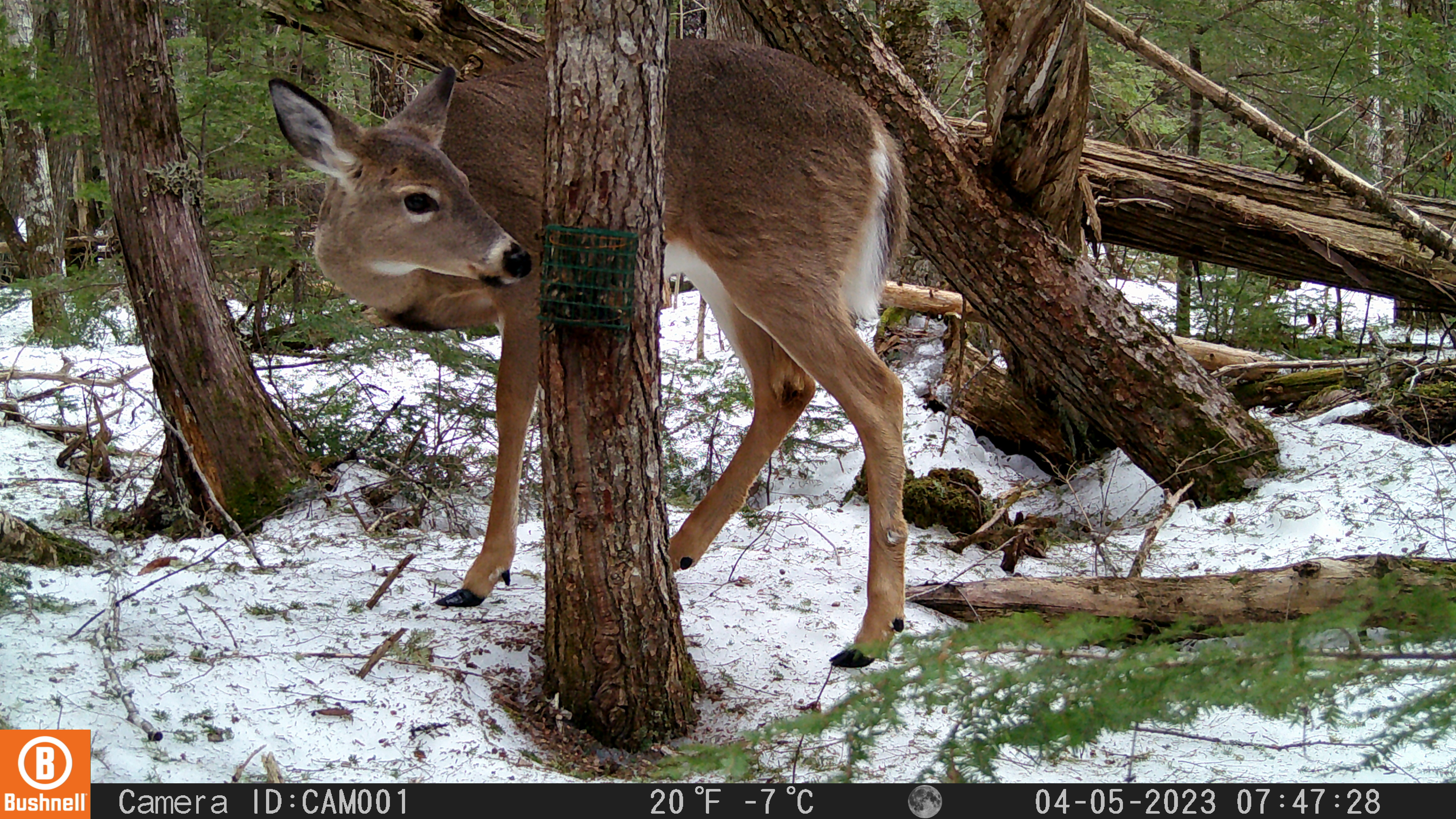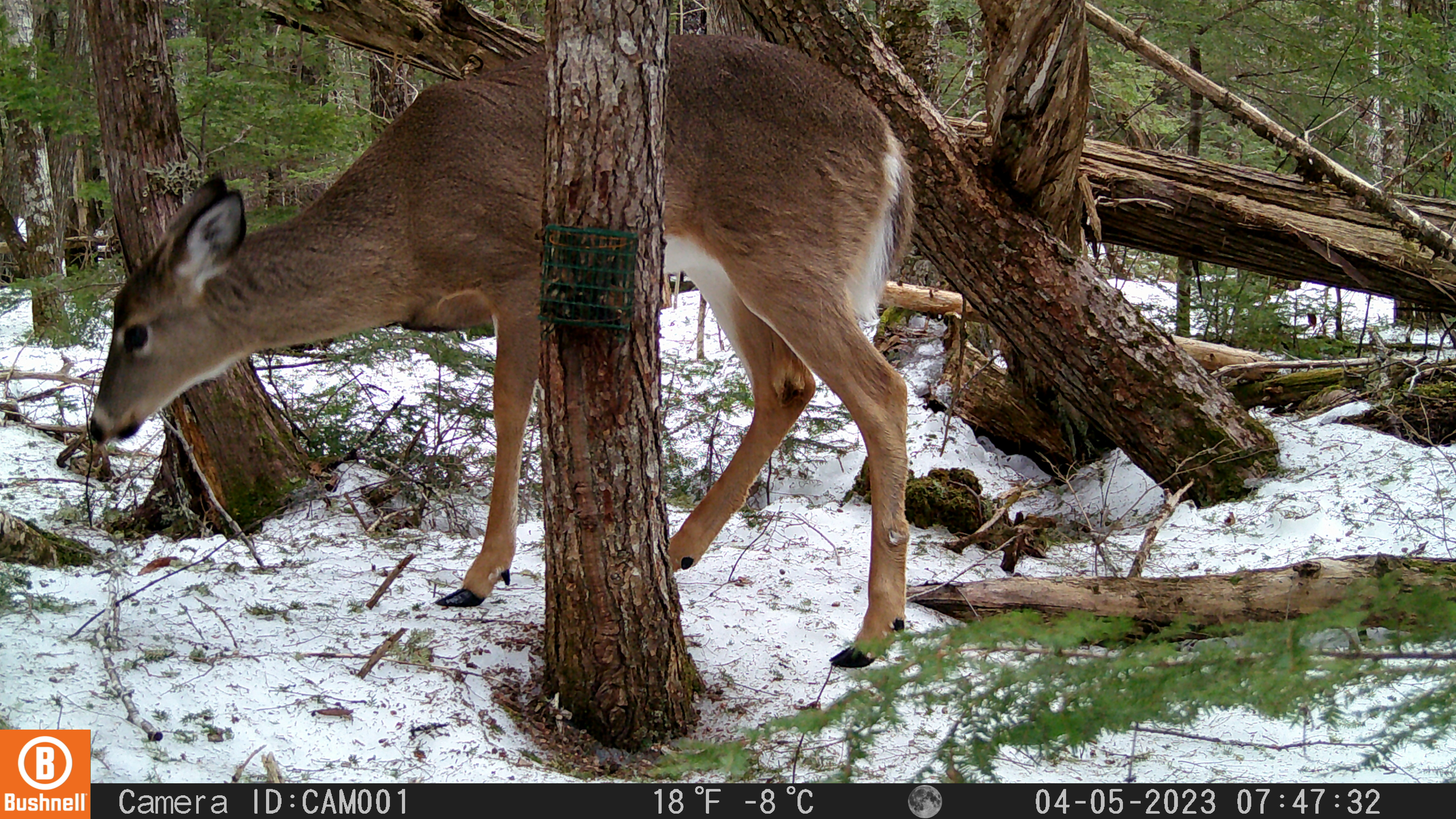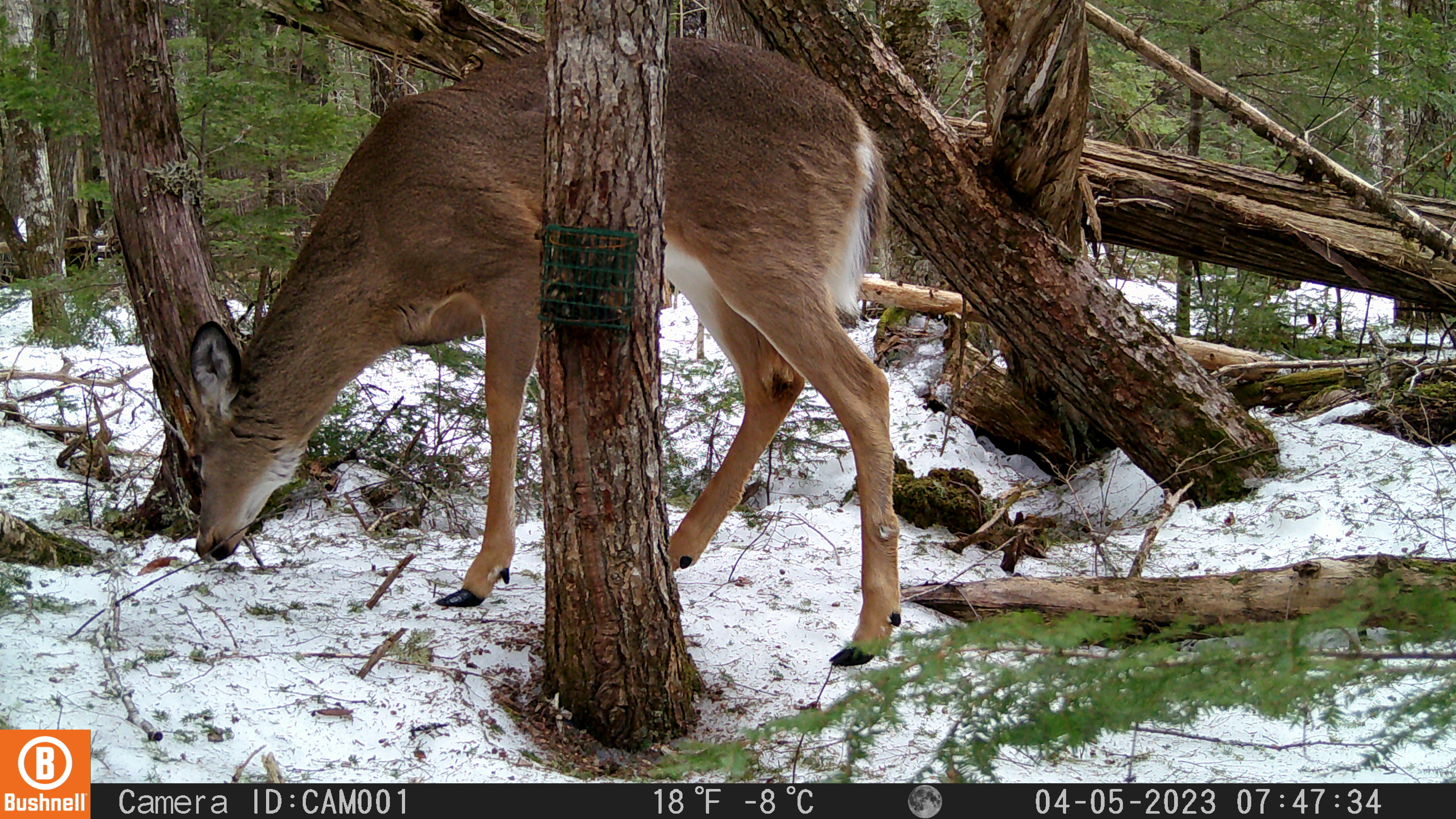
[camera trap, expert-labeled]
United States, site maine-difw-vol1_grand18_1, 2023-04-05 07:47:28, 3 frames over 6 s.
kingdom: Animalia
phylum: Chordata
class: Mammalia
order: Artiodactyla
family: Cervidae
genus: Odocoileus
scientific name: Odocoileus virginianus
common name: white-tailed deer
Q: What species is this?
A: White-tailed deer (Odocoileus virginianus).